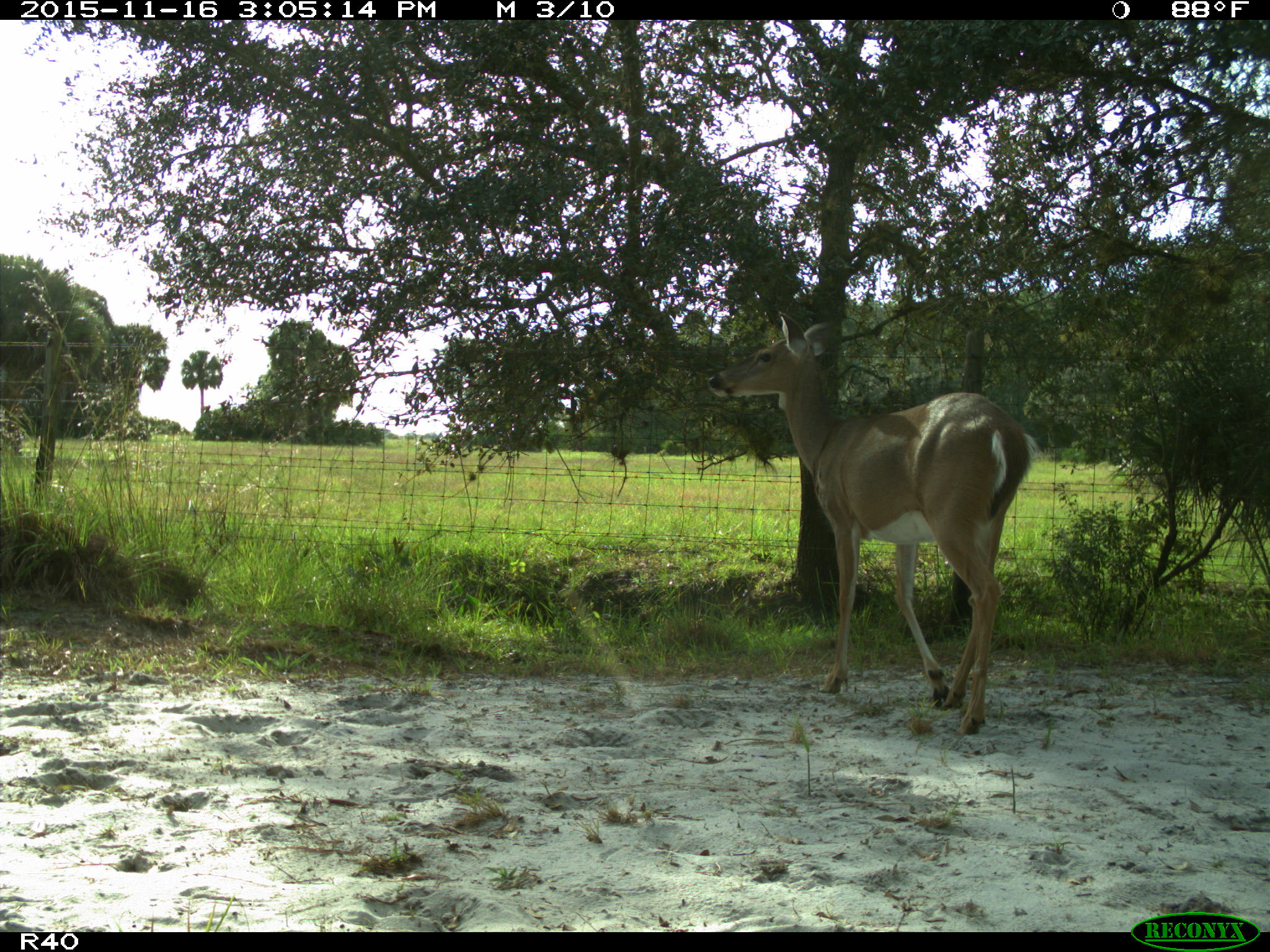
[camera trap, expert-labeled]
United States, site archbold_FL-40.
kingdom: Animalia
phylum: Chordata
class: Mammalia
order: Artiodactyla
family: Cervidae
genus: Odocoileus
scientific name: Odocoileus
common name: deer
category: unidentified deer